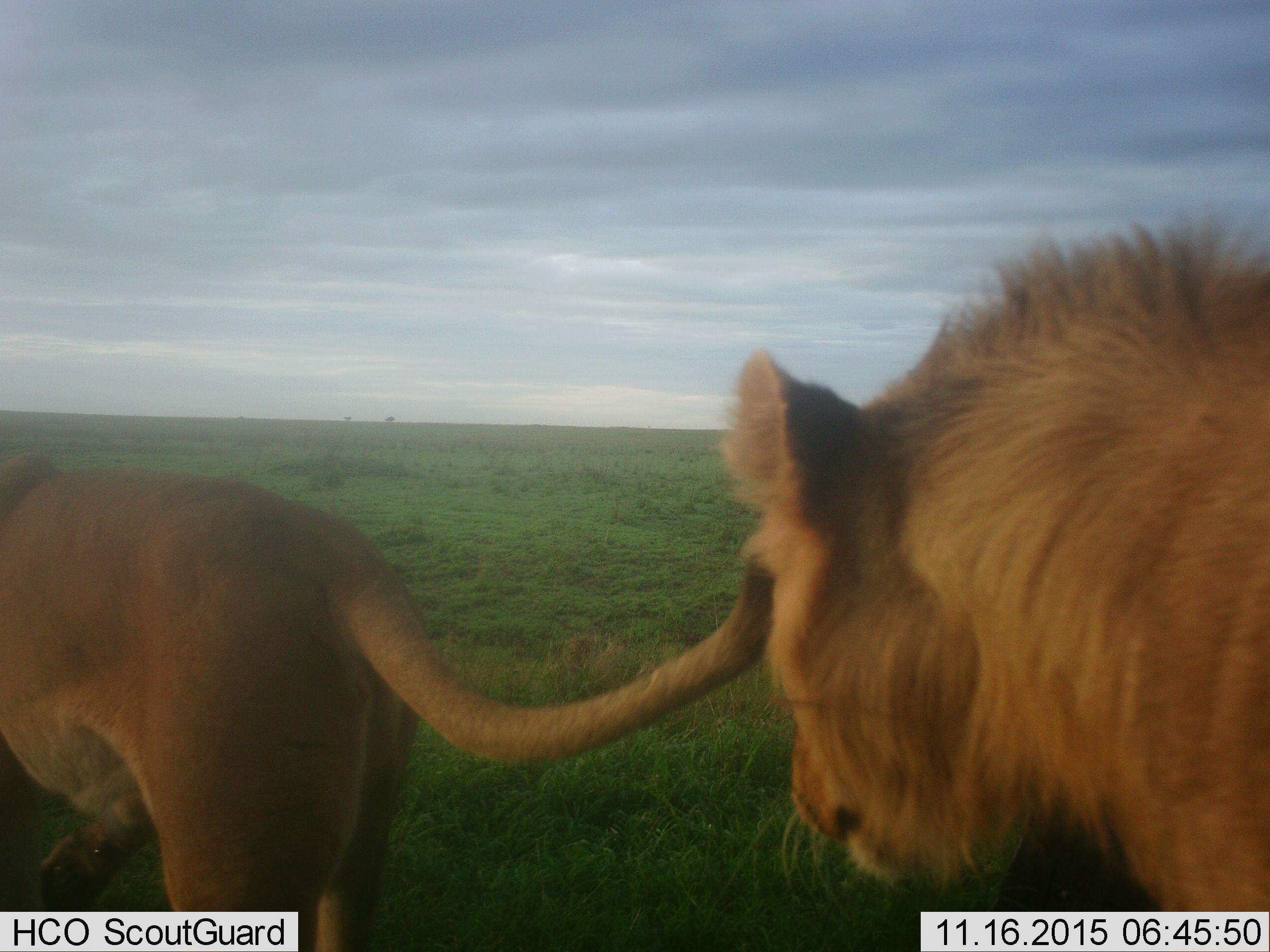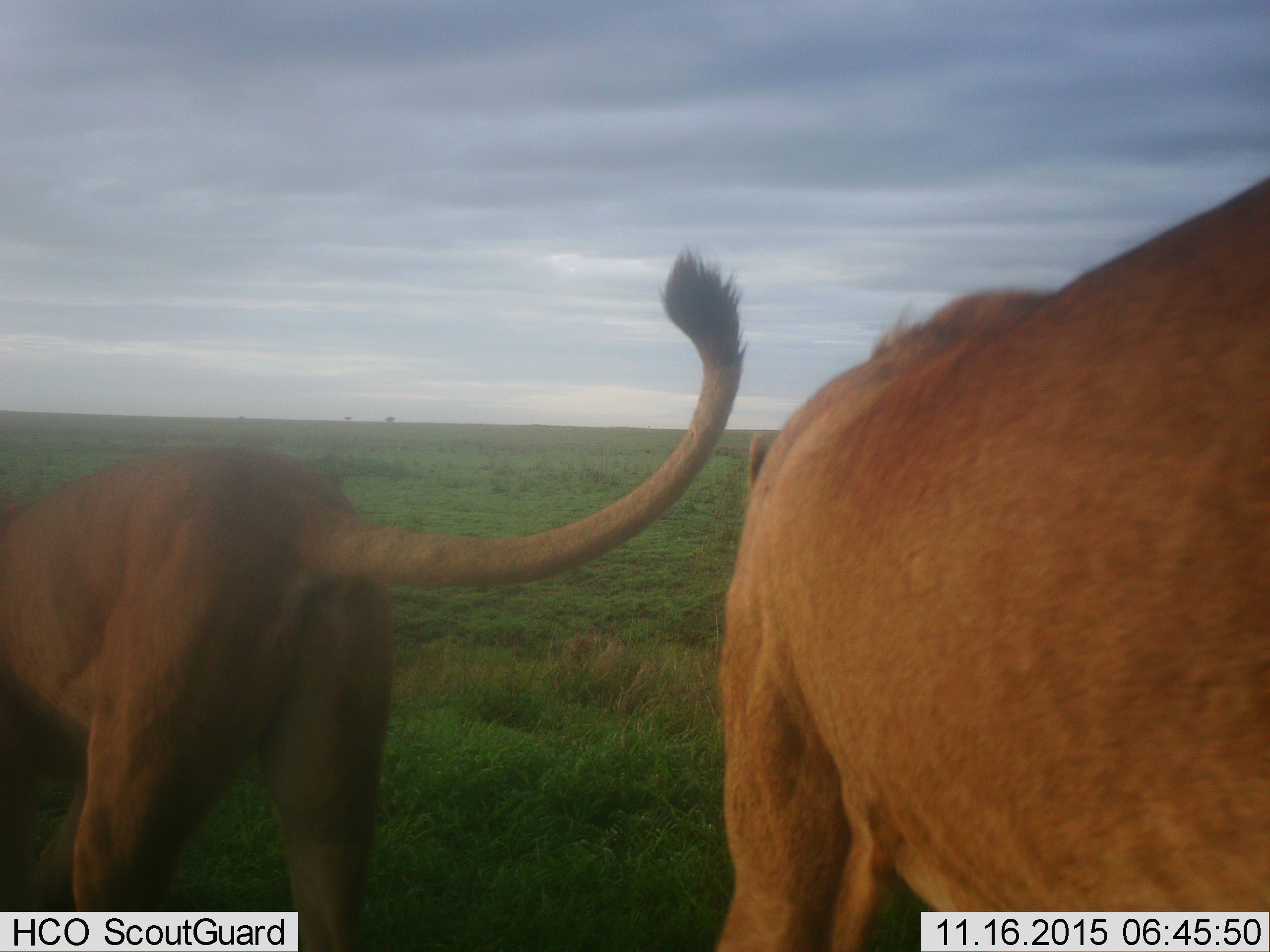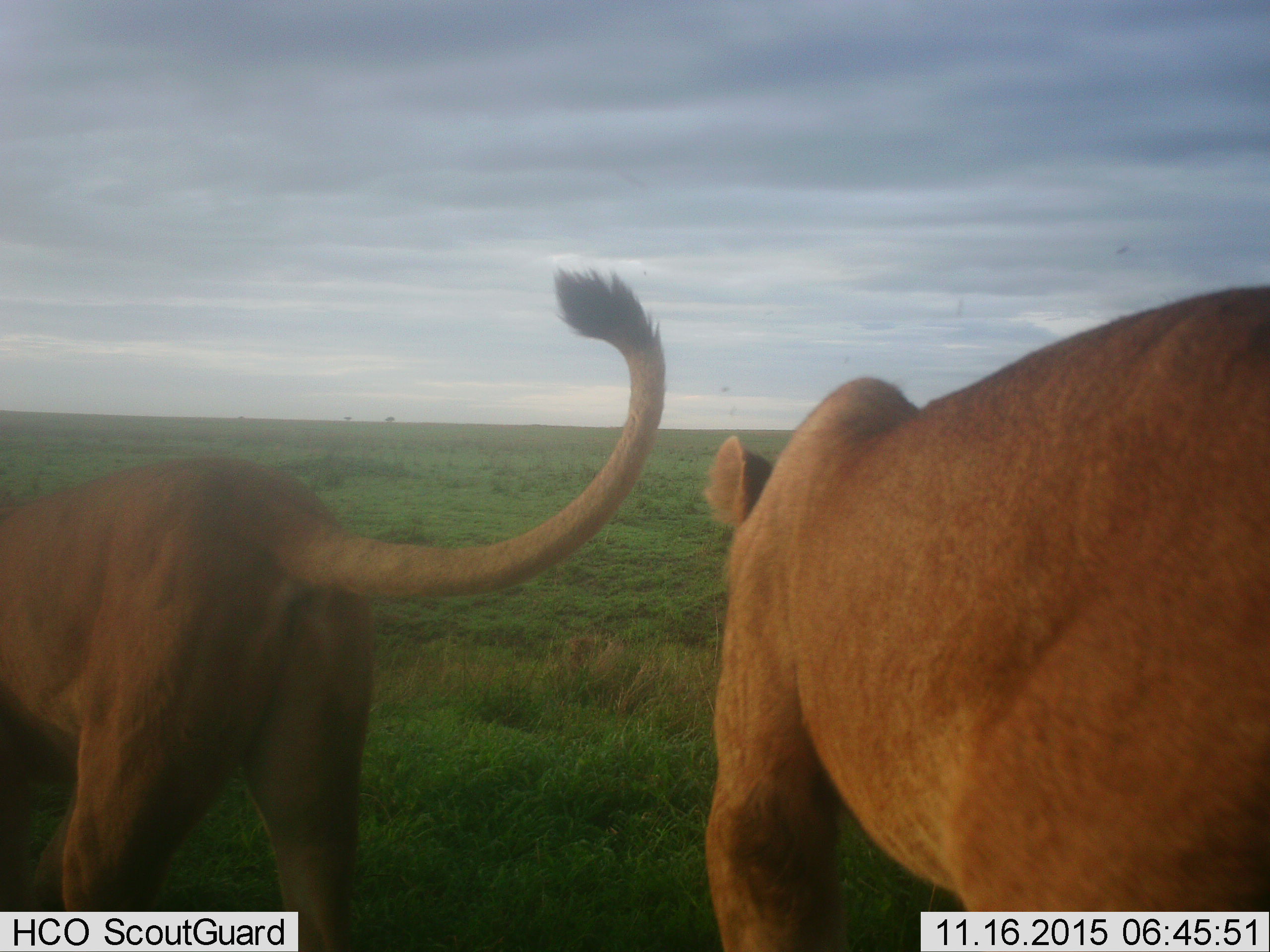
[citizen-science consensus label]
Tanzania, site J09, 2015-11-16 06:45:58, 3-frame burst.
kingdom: Animalia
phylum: Chordata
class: Mammalia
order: Carnivora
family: Felidae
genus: Panthera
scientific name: Panthera leo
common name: lion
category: lionfemale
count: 1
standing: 33%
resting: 0%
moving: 67%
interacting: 0%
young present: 0%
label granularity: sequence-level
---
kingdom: Animalia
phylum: Chordata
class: Mammalia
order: Carnivora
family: Felidae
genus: Panthera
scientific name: Panthera leo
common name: lion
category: lionmale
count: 1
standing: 12%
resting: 0%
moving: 88%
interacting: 12%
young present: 12%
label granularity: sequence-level